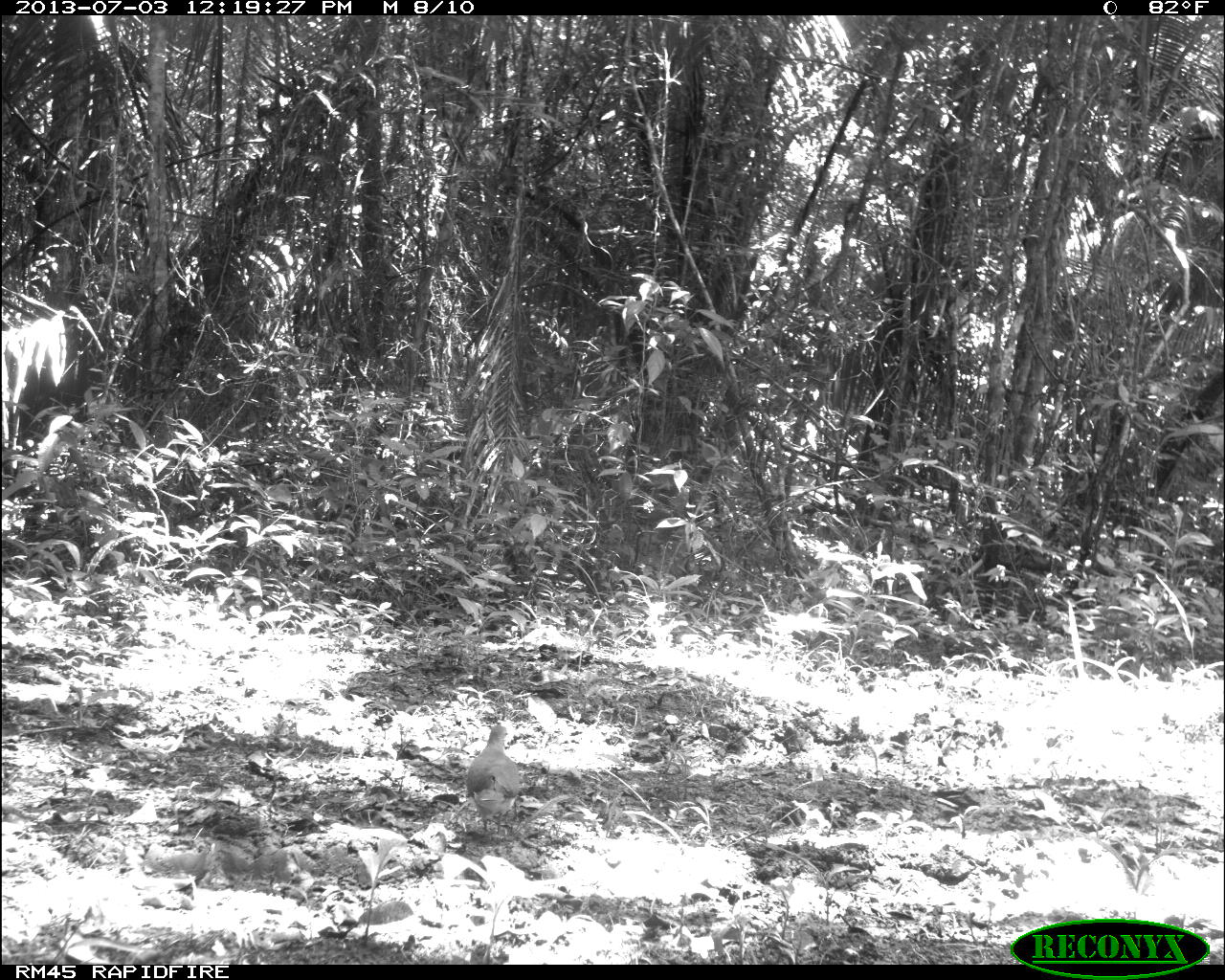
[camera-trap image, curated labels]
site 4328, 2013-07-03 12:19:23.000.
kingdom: Animalia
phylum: Chordata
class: Aves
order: Columbiformes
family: Columbidae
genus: Leptotila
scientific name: Leptotila plumbeiceps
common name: gray-headed dove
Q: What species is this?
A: Leptotila plumbeiceps (gray-headed dove).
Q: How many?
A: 1.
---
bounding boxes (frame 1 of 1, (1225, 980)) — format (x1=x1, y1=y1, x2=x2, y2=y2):
leptotila plumbeiceps: (x1=465, y1=724, x2=521, y2=838)